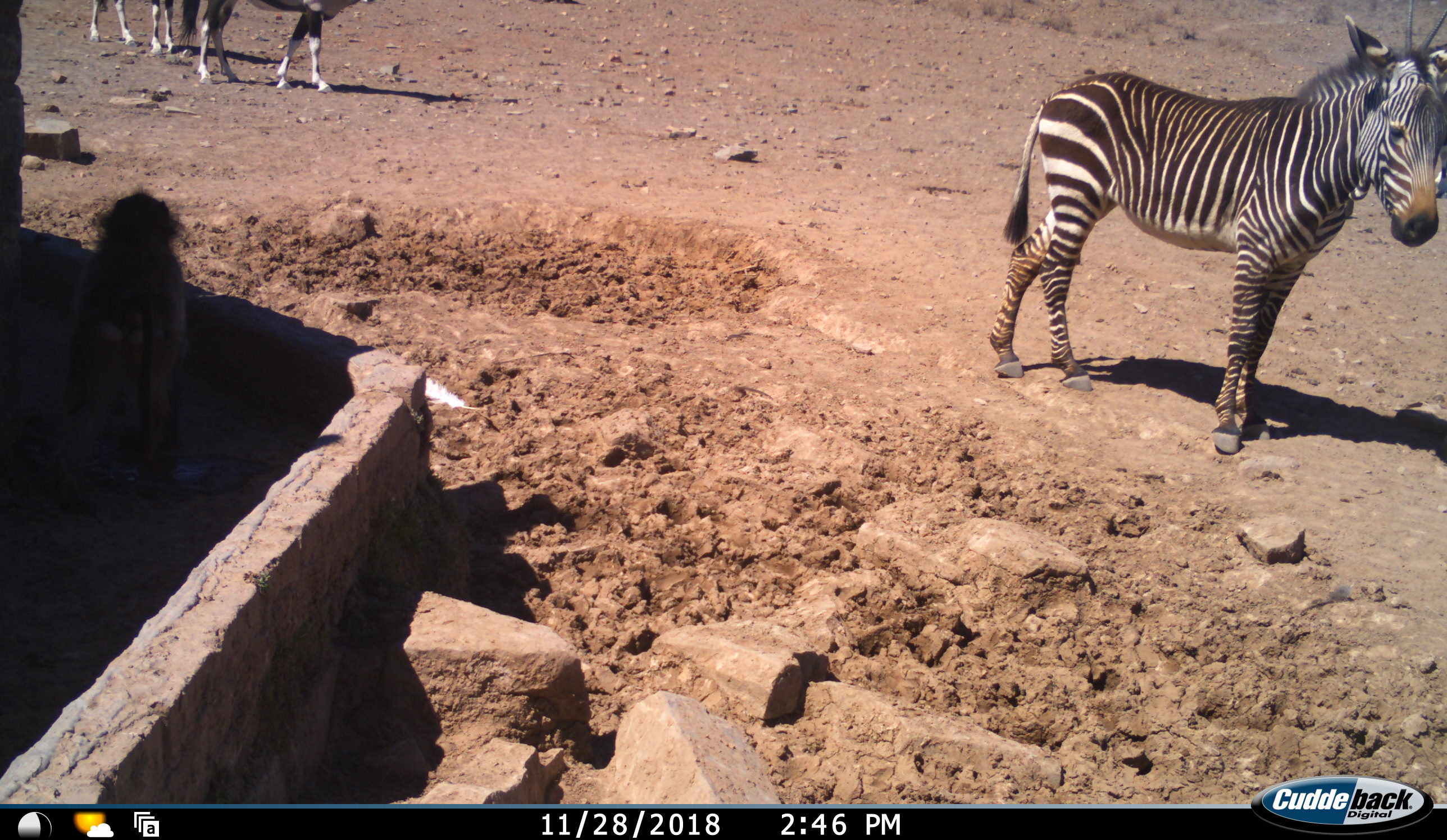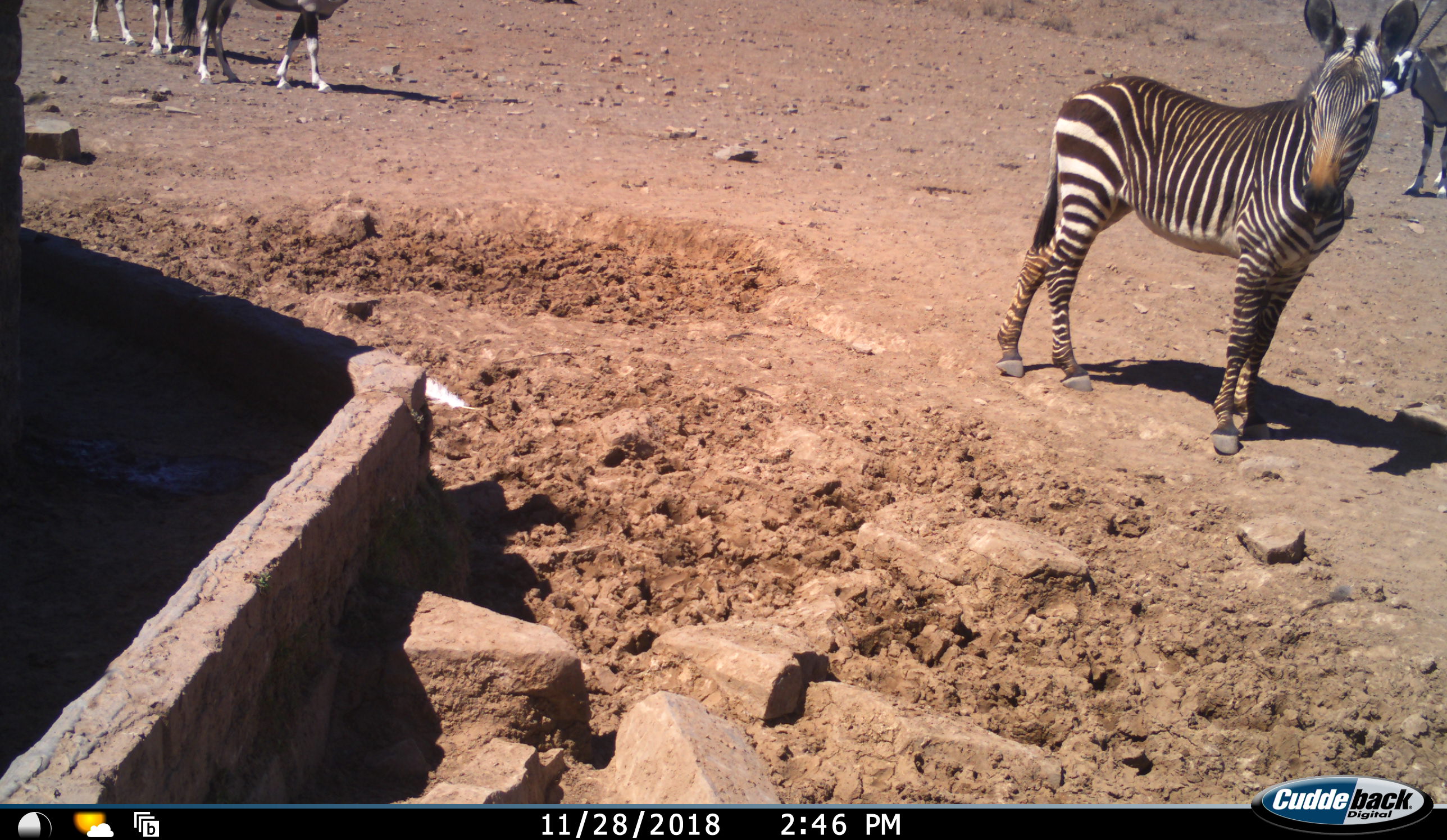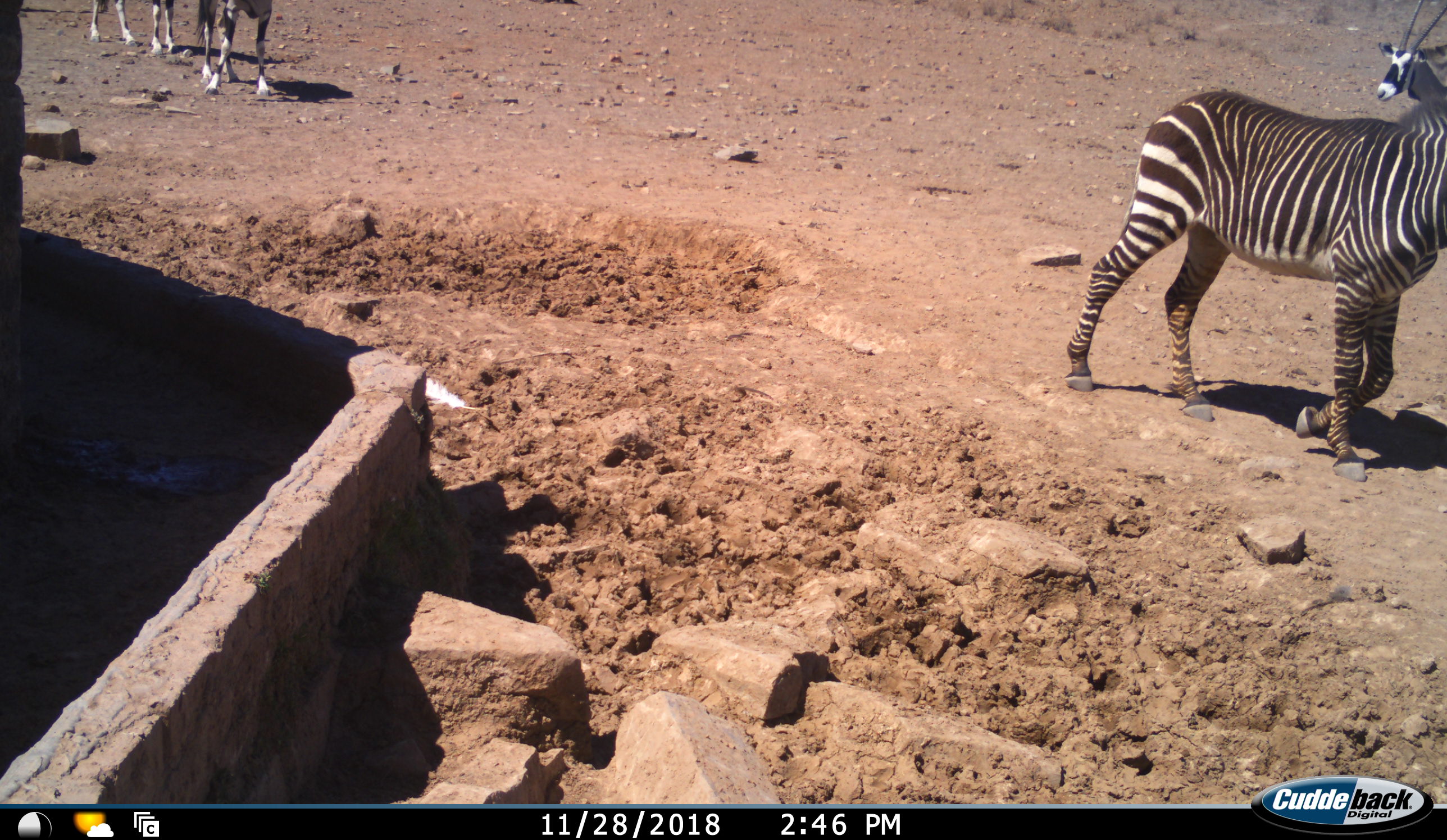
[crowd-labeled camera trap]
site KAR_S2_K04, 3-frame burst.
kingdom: Animalia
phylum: Chordata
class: Mammalia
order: Artiodactyla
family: Bovidae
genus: Oryx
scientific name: Oryx gazella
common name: gemsbok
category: oryx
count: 3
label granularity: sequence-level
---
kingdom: Animalia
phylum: Chordata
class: Mammalia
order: Perissodactyla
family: Equidae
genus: Equus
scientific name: Equus zebra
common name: mountain zebra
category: zebramountain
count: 1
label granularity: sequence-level